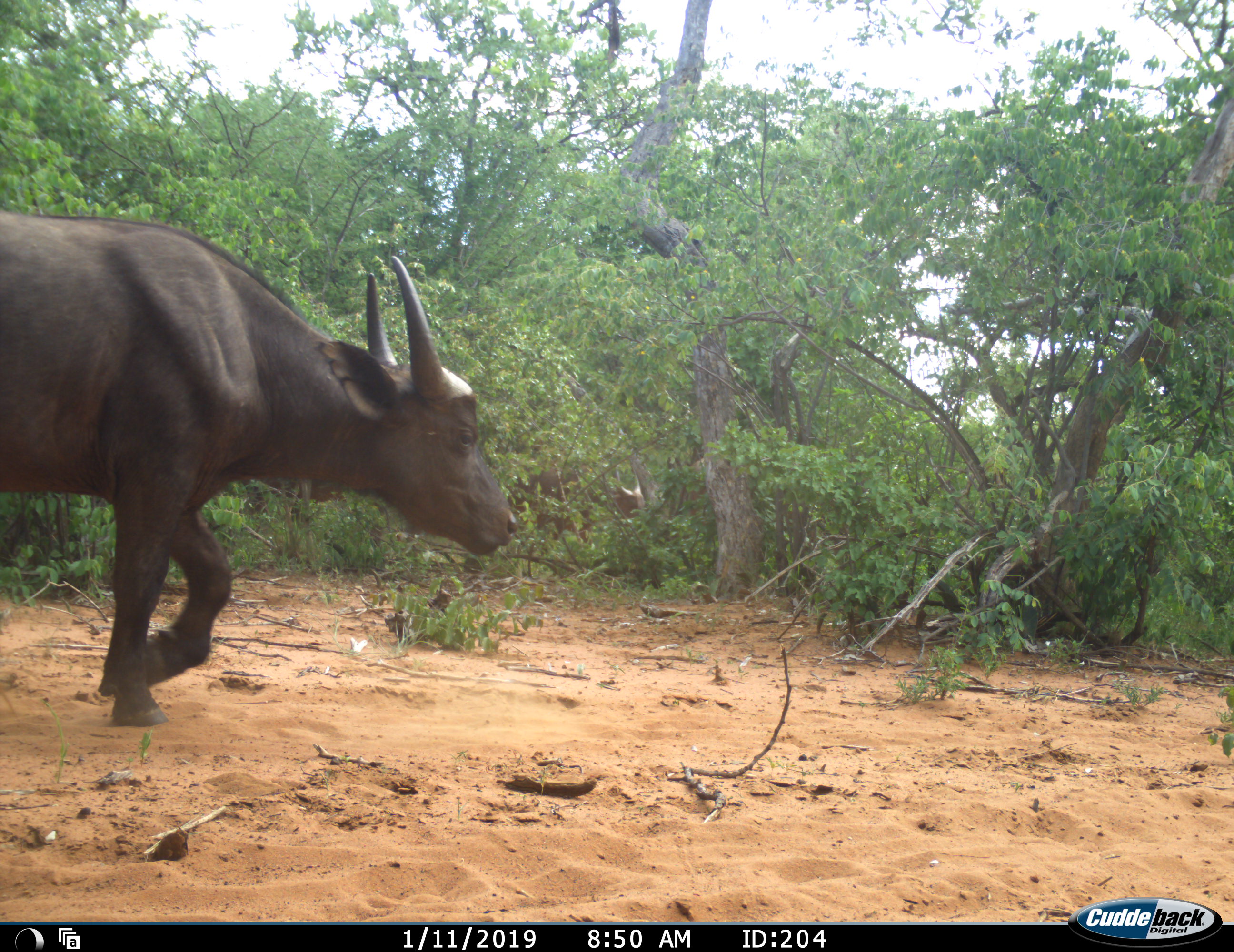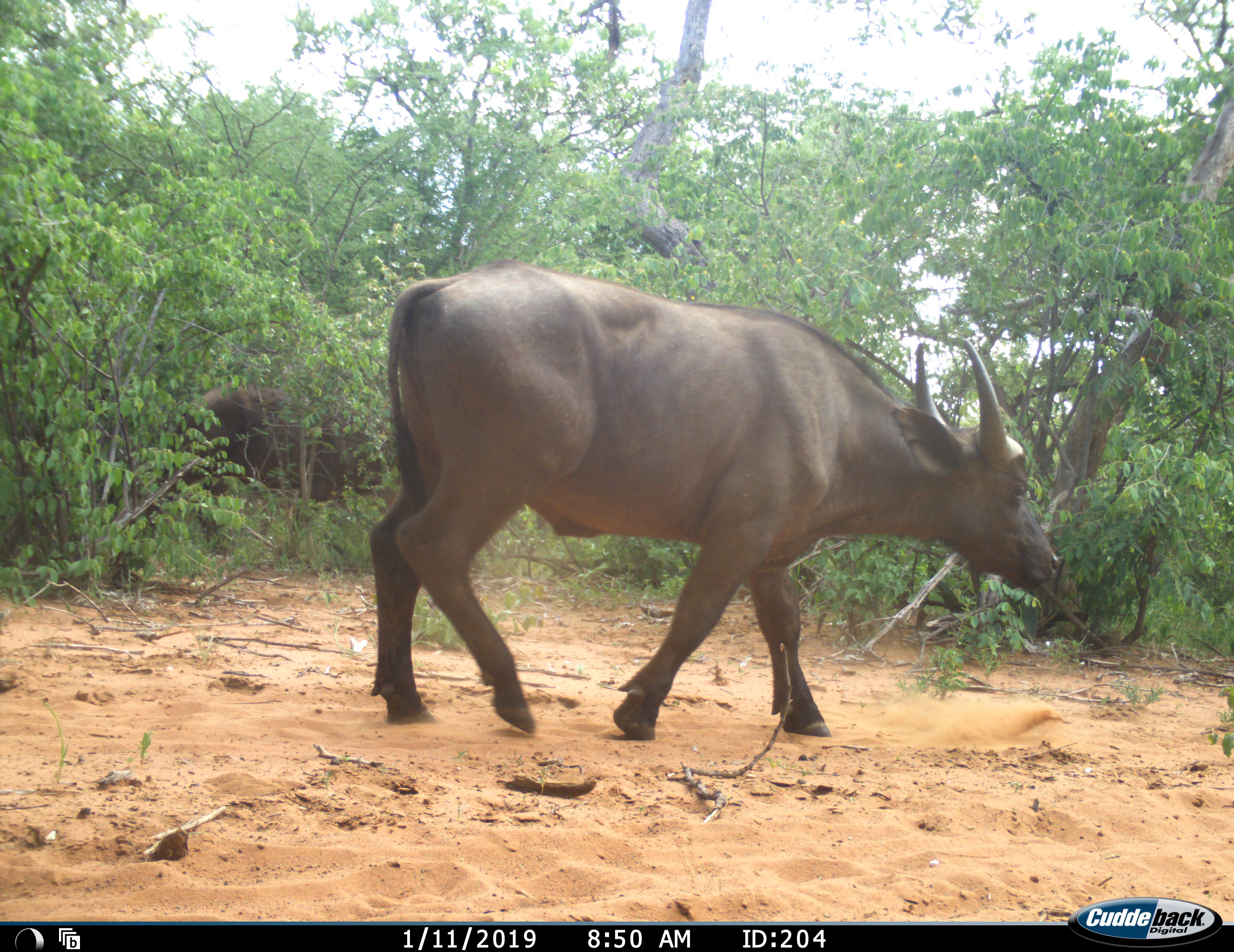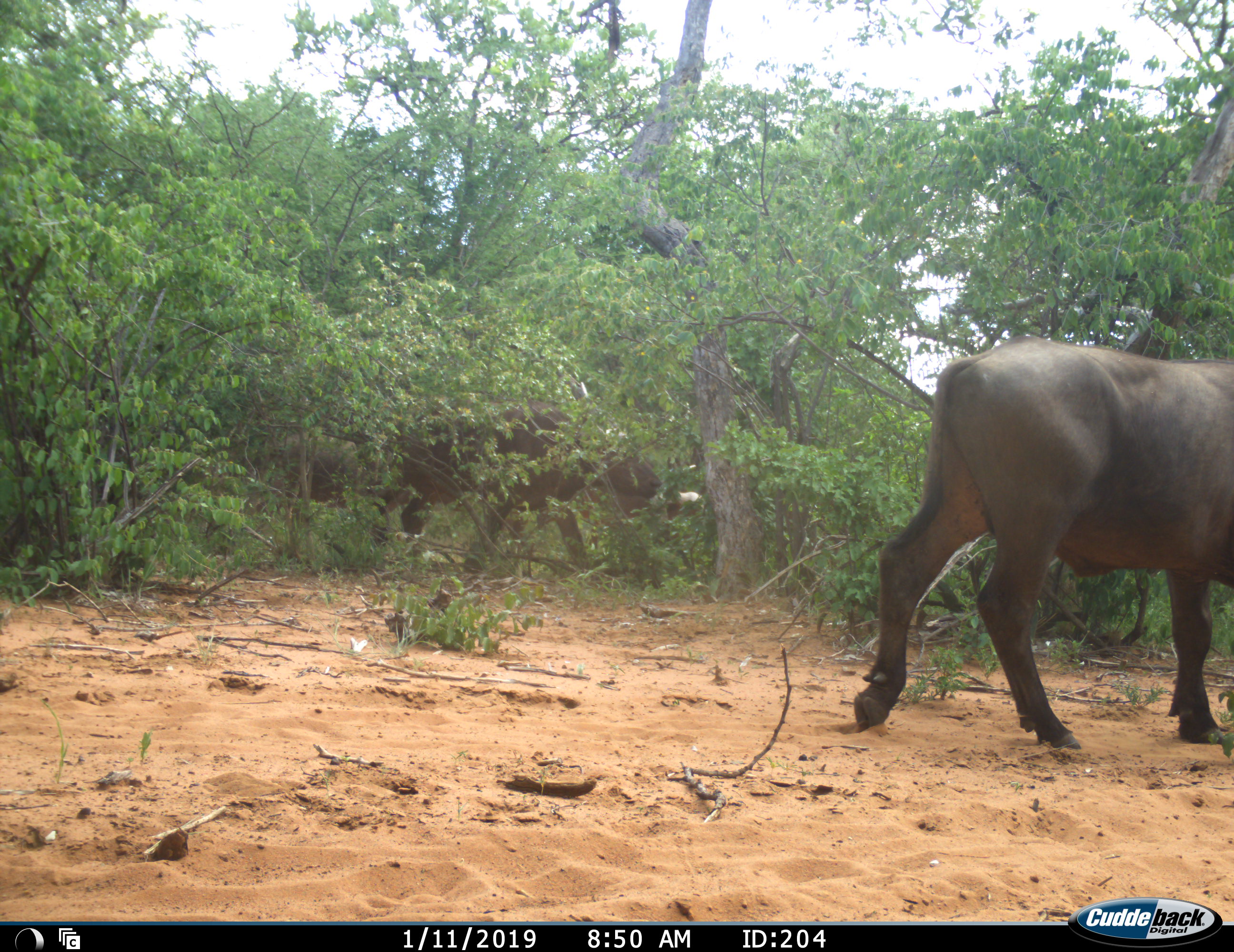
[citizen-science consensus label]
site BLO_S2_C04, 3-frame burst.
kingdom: Animalia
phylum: Chordata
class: Mammalia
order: Artiodactyla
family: Bovidae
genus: Syncerus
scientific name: Syncerus caffer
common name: african buffalo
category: buffalo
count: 1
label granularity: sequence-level